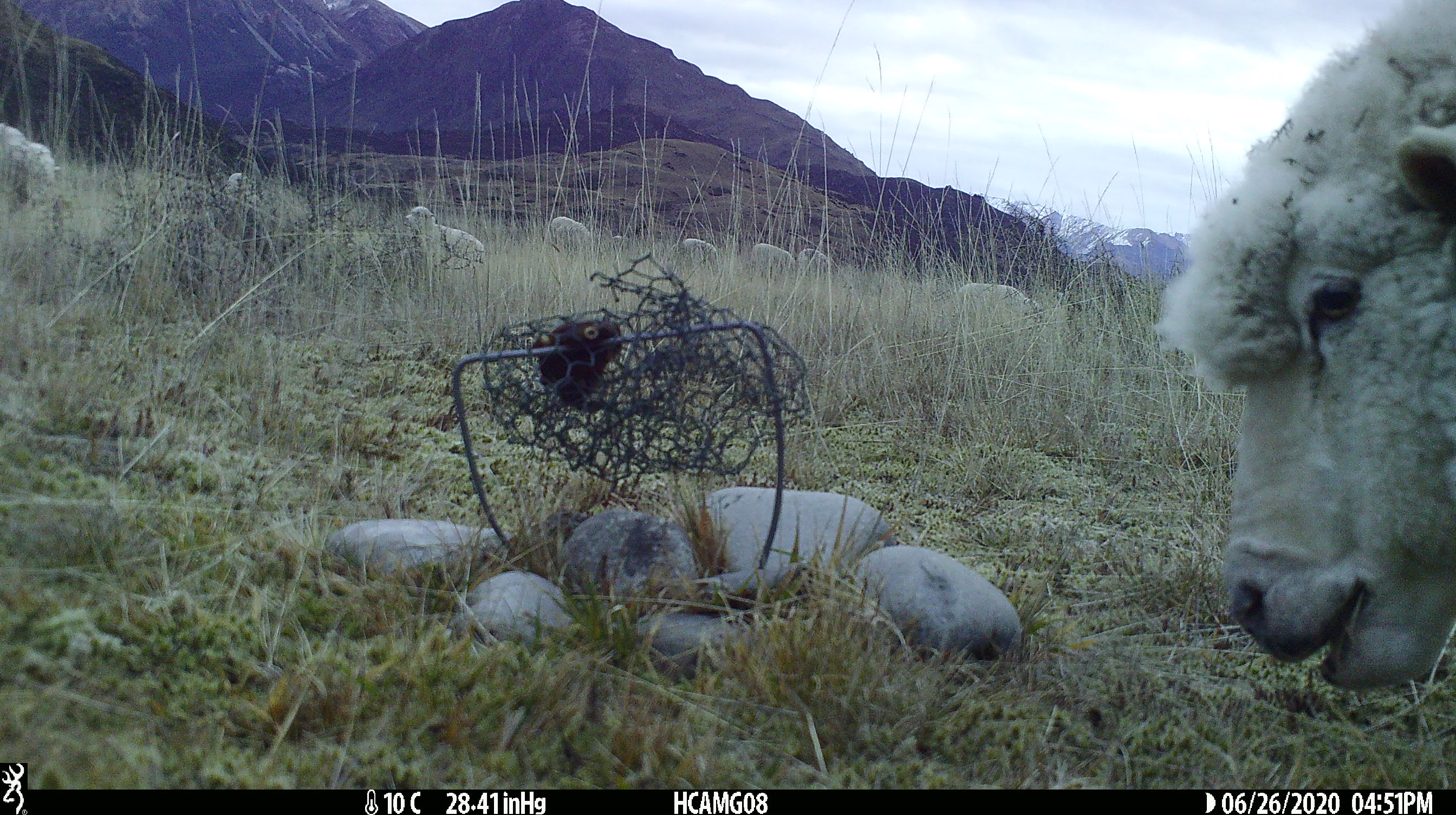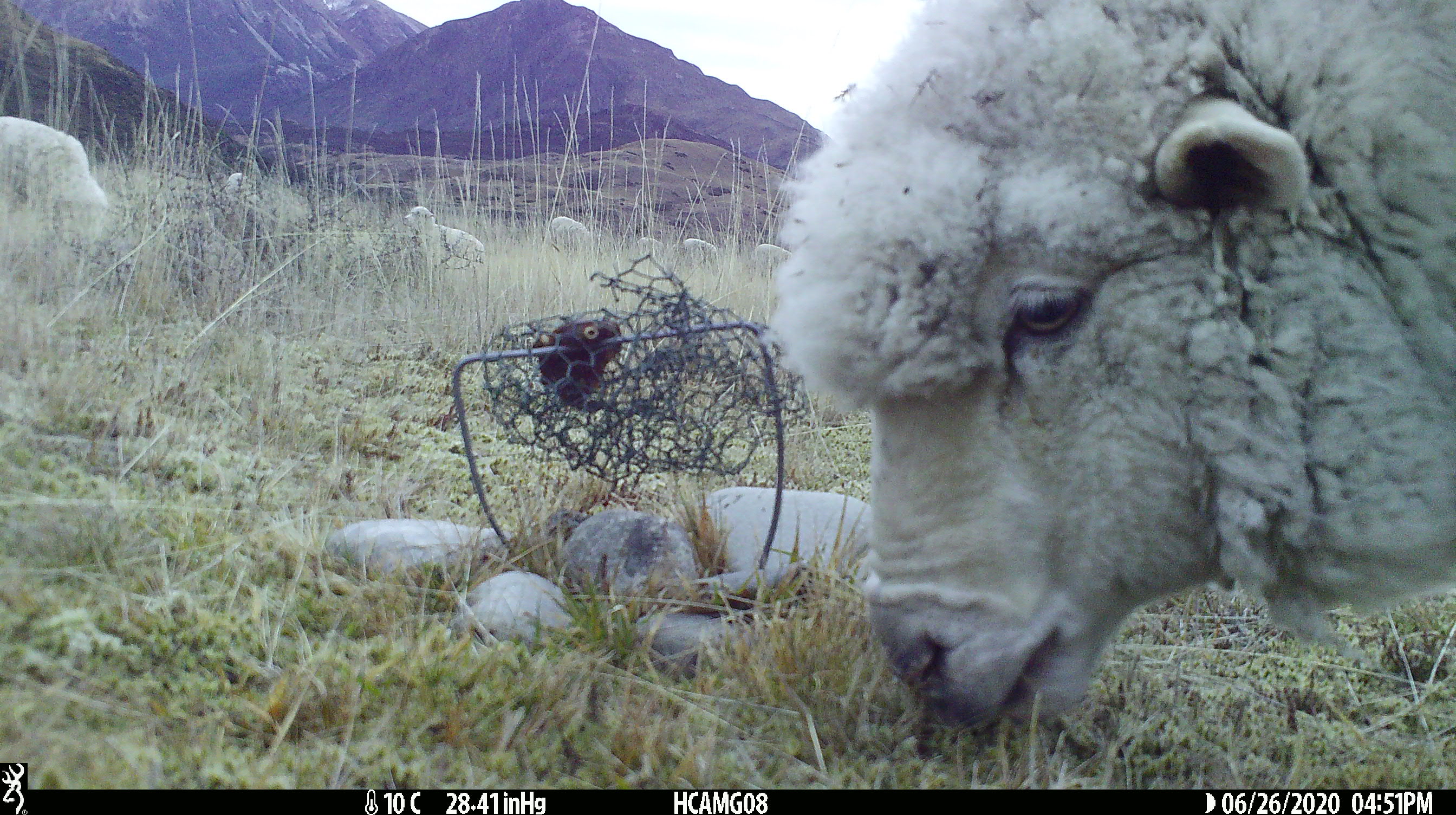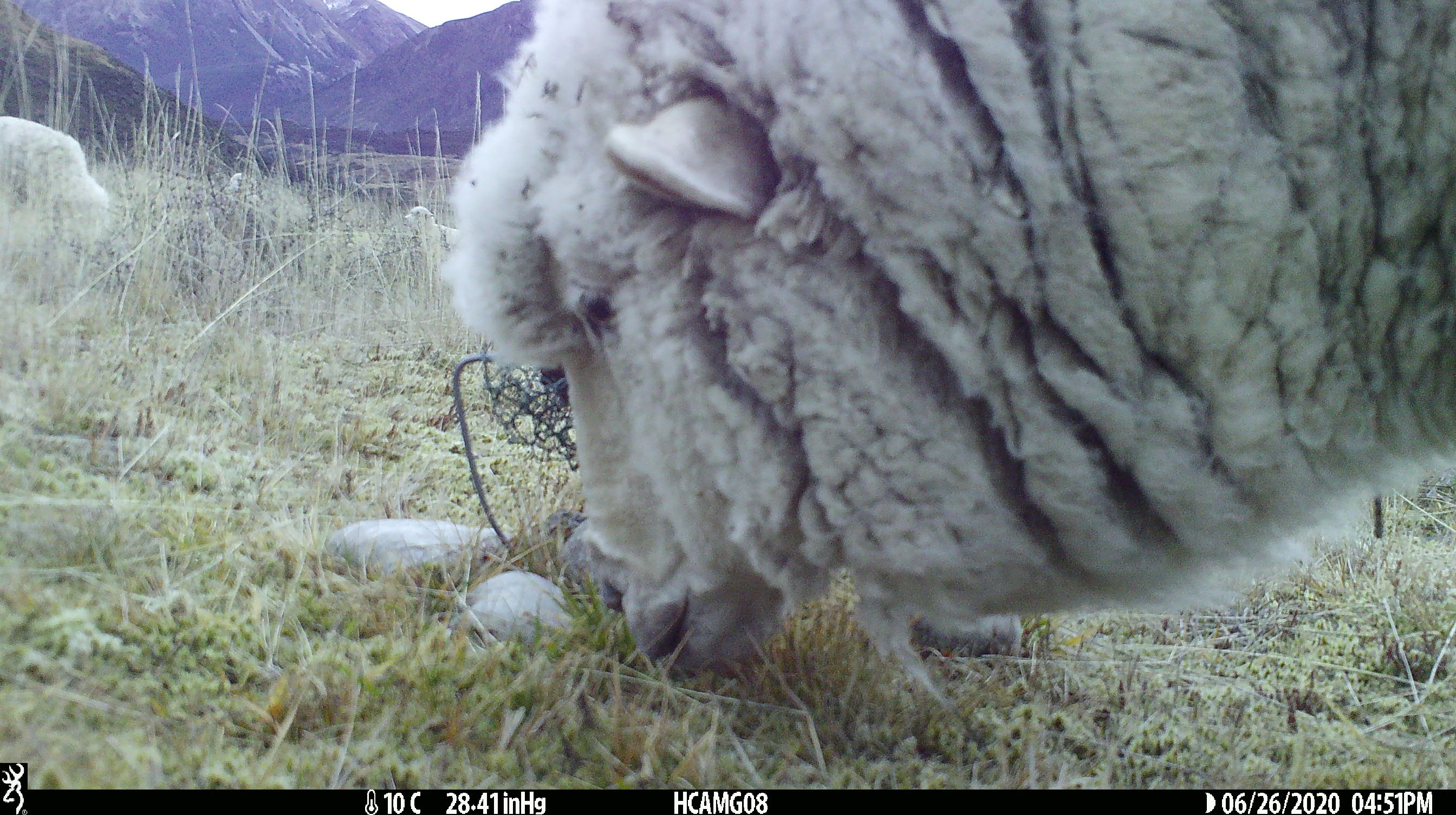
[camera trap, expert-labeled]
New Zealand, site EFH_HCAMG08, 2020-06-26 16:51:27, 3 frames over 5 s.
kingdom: Animalia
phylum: Chordata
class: Mammalia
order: Artiodactyla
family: Bovidae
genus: Ovis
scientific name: Ovis aries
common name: domestic sheep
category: sheep